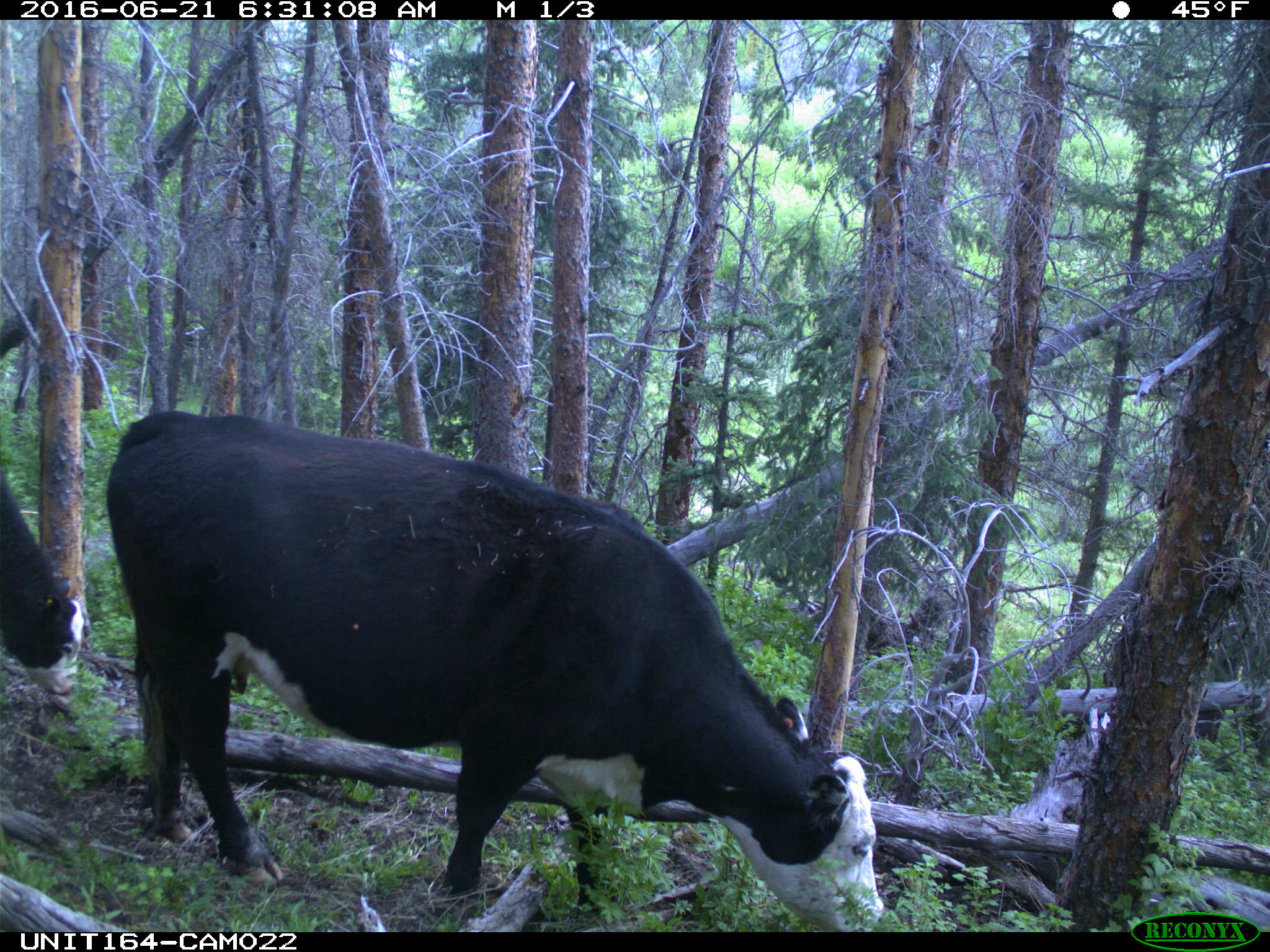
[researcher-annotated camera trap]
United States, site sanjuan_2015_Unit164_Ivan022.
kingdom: Animalia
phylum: Chordata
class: Mammalia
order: Artiodactyla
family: Bovidae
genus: Bos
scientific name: Bos taurus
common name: domestic cow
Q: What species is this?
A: Bos taurus (domestic cow).